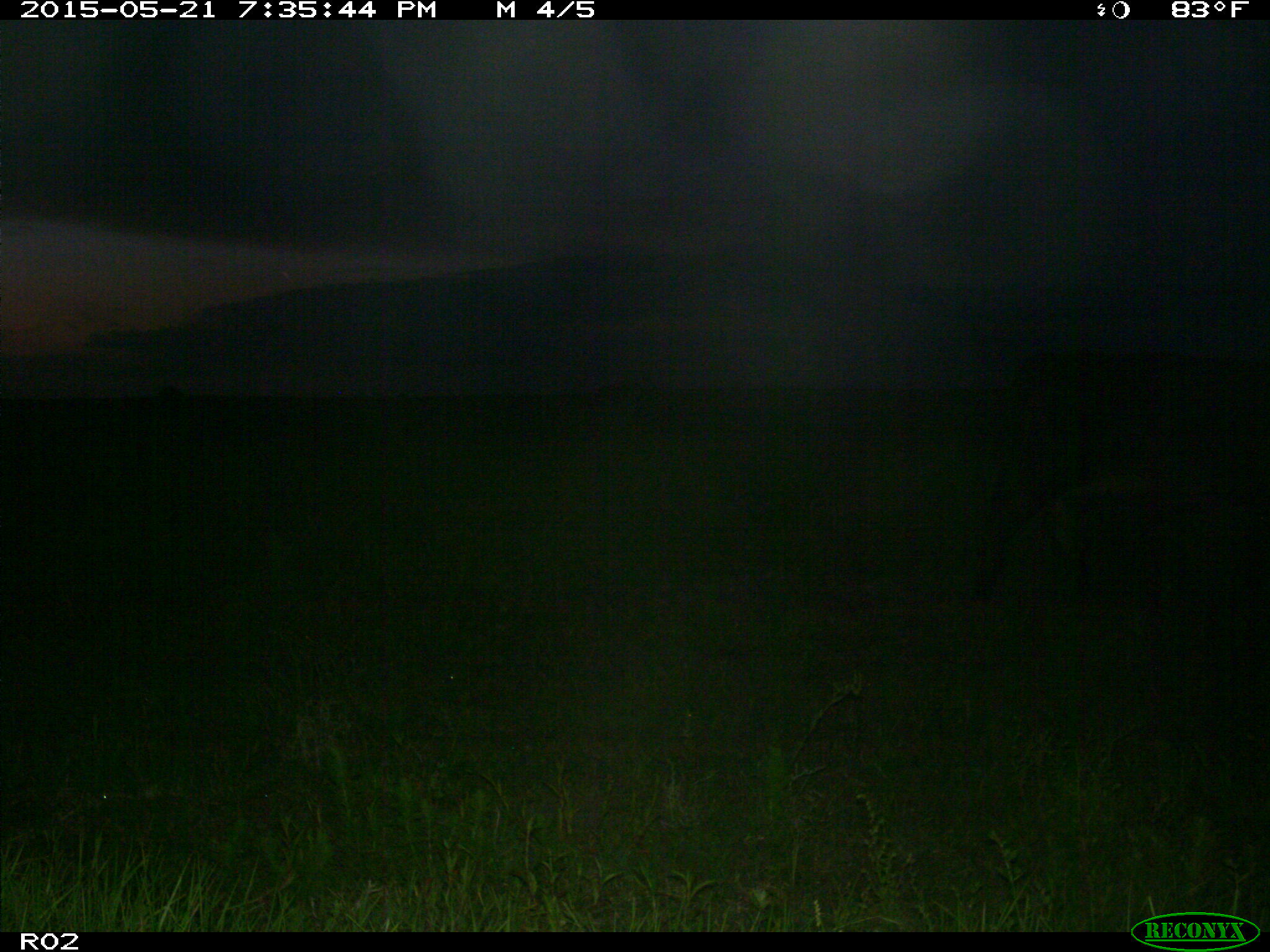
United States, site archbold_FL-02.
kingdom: Animalia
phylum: Chordata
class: Mammalia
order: Artiodactyla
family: Bovidae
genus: Bos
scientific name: Bos taurus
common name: domestic cow